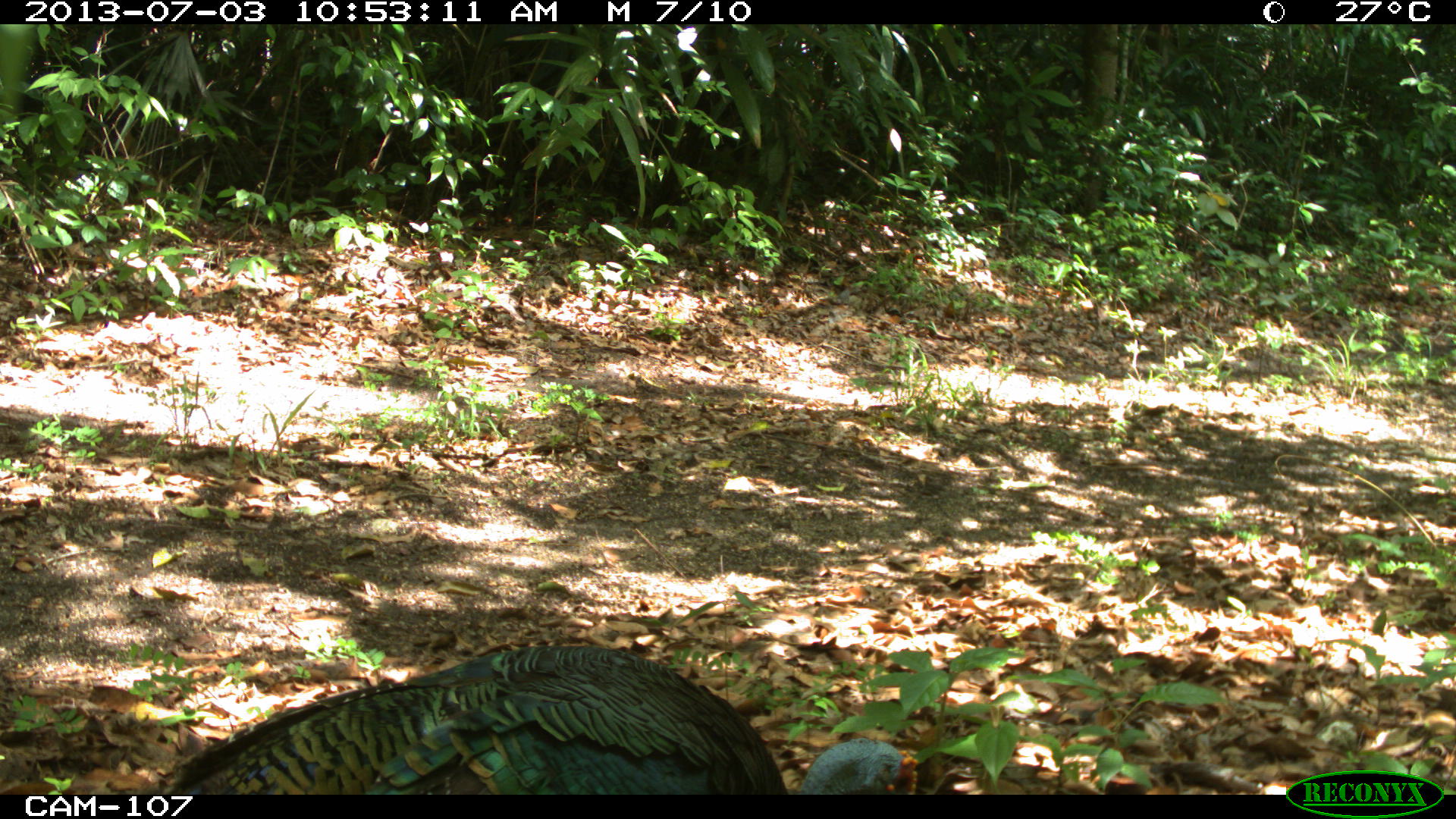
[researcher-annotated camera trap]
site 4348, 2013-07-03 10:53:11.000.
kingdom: Animalia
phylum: Chordata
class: Aves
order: Galliformes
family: Phasianidae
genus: Meleagris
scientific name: Meleagris ocellata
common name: ocellated turkey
Meleagris ocellata (ocellated turkey), count 1.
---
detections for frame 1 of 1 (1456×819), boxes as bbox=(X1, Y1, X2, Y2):
meleagris ocellata: bbox=(152, 644, 919, 793)